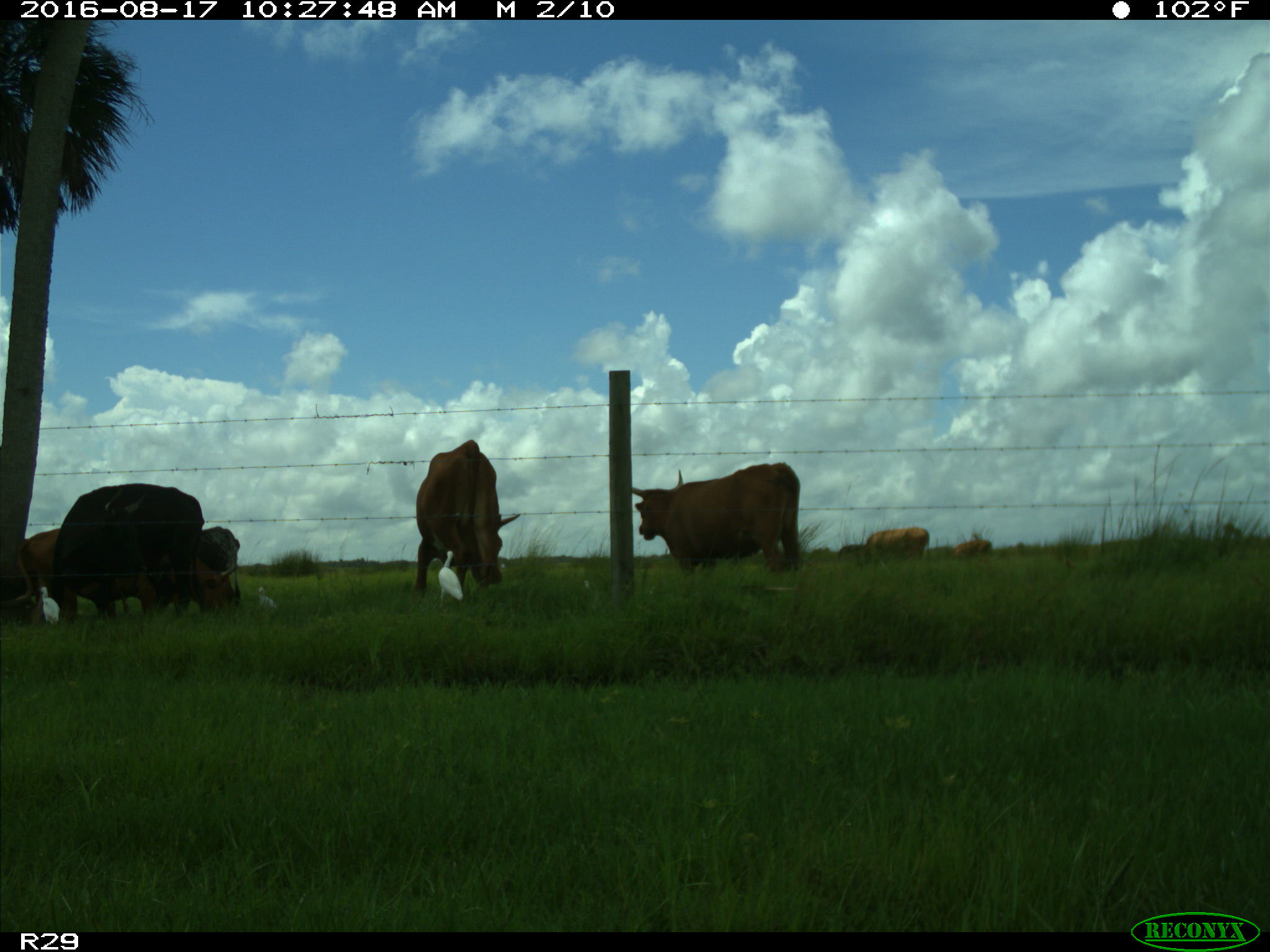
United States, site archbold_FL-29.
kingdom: Animalia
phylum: Chordata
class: Mammalia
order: Artiodactyla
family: Bovidae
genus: Bos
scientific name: Bos taurus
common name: domestic cow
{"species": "Bos taurus (domestic cow)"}